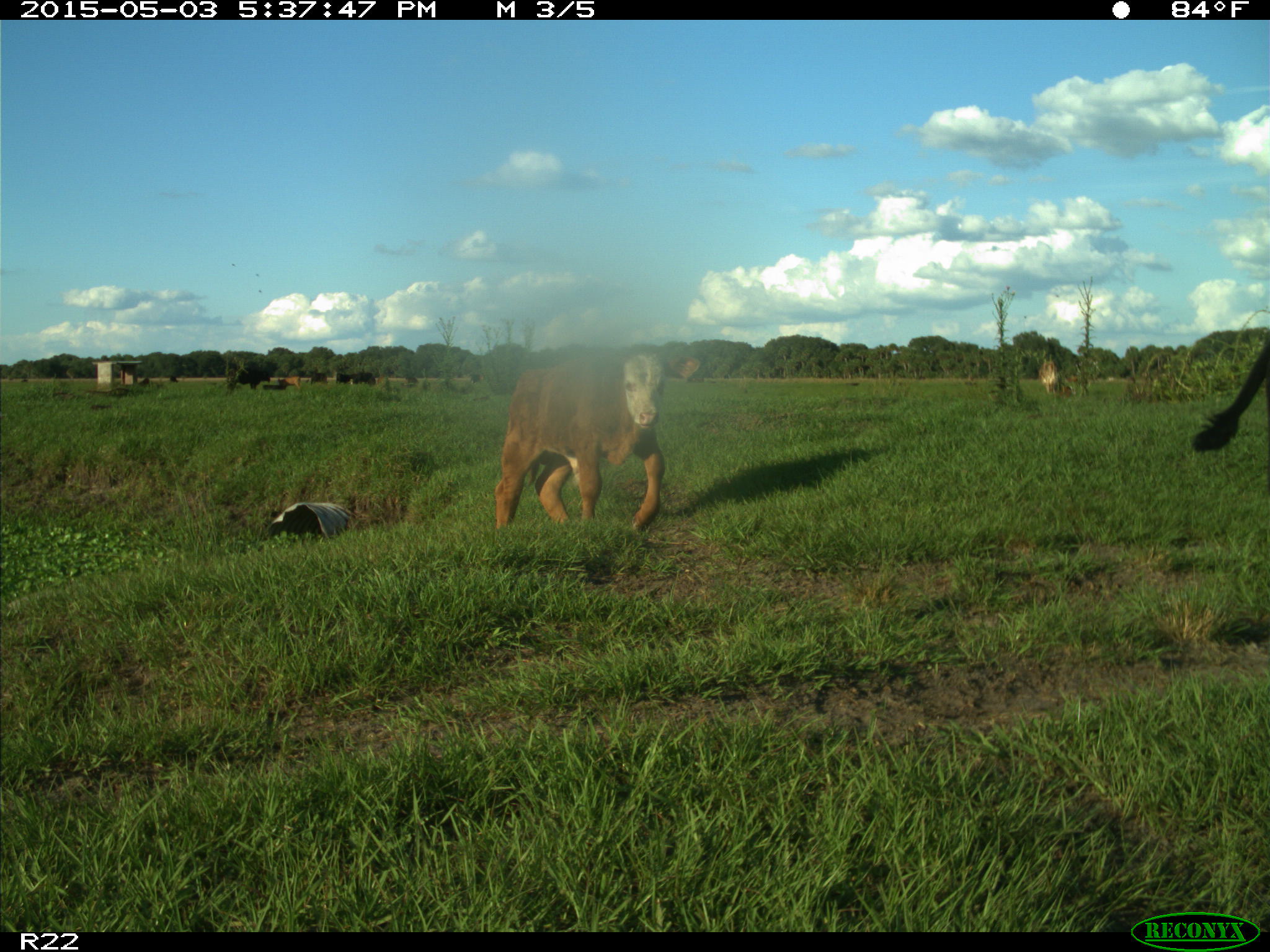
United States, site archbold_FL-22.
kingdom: Animalia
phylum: Chordata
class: Mammalia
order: Artiodactyla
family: Bovidae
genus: Bos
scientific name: Bos taurus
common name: domestic cow